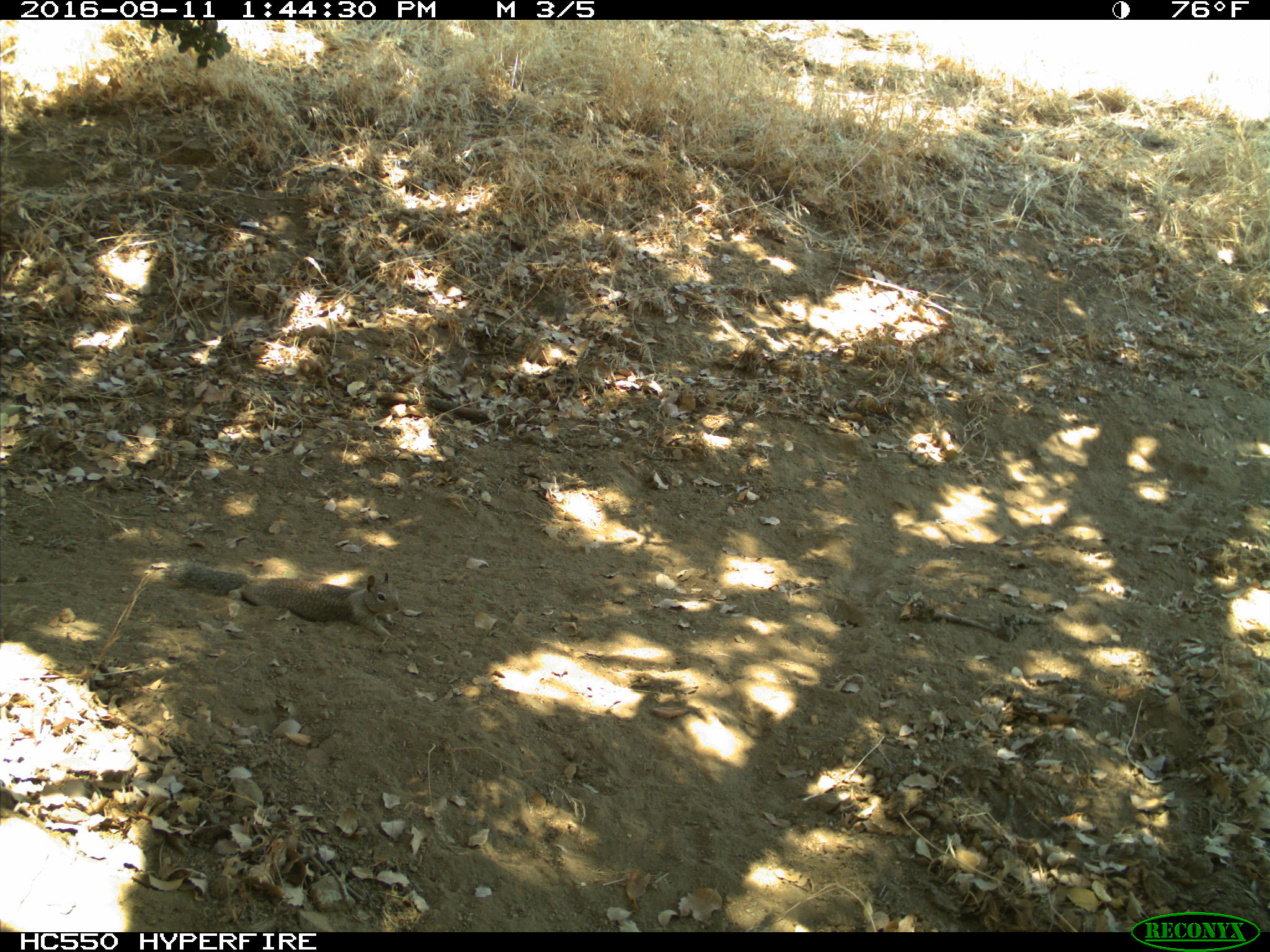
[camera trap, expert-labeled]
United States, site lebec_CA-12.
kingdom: Animalia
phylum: Chordata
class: Mammalia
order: Rodentia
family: Sciuridae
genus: Otospermophilus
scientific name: Otospermophilus beecheyi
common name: california ground squirrel